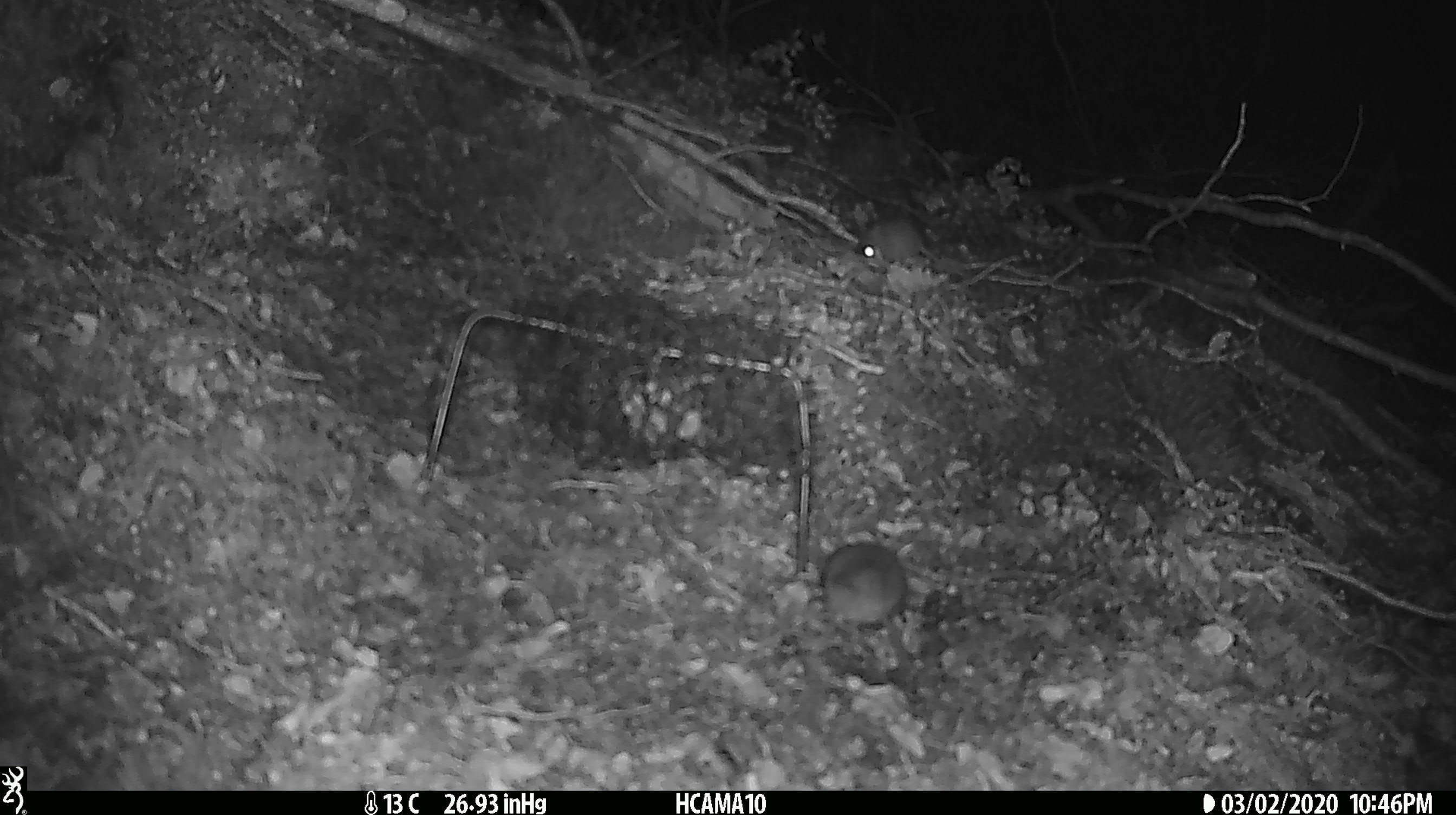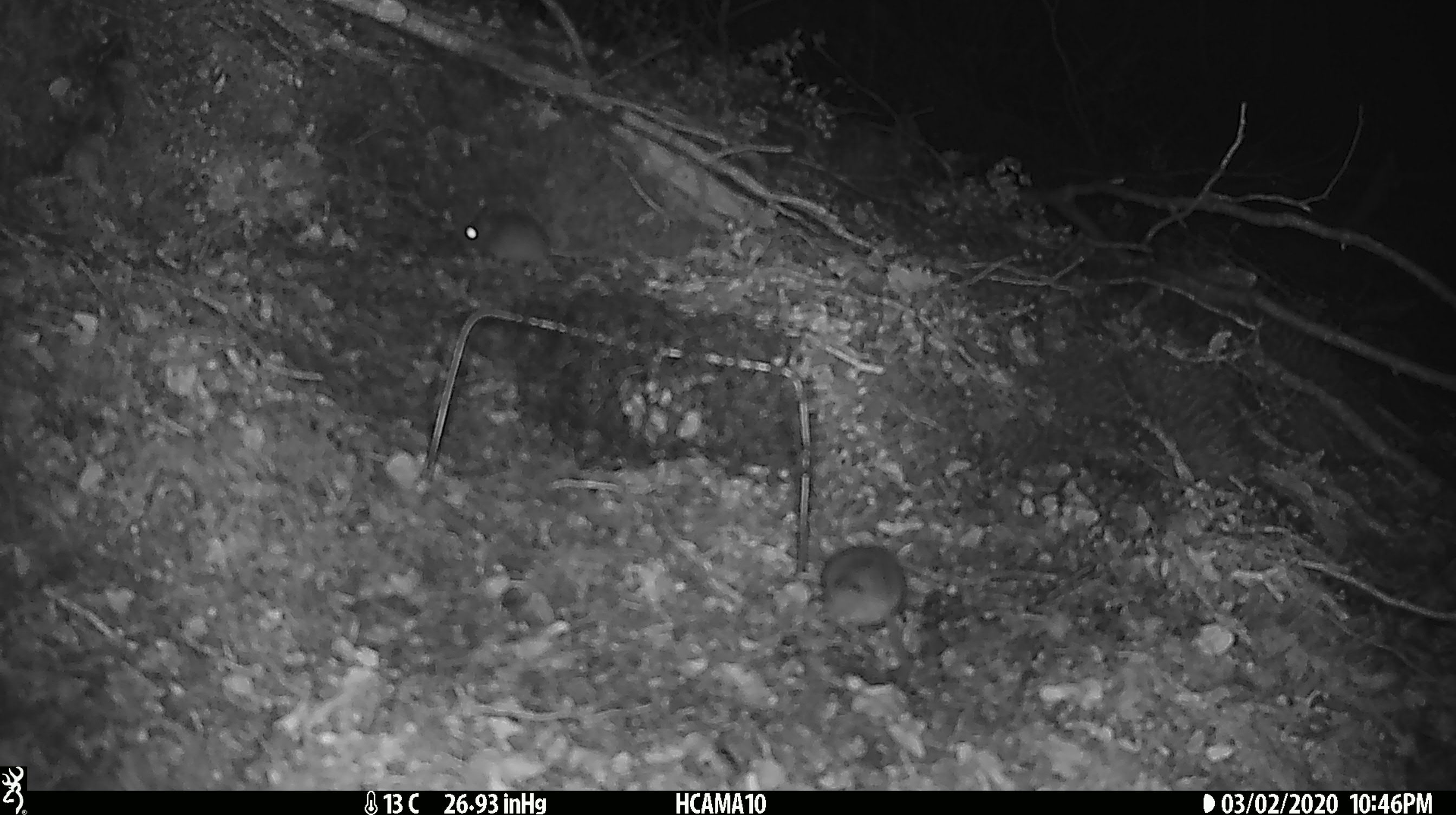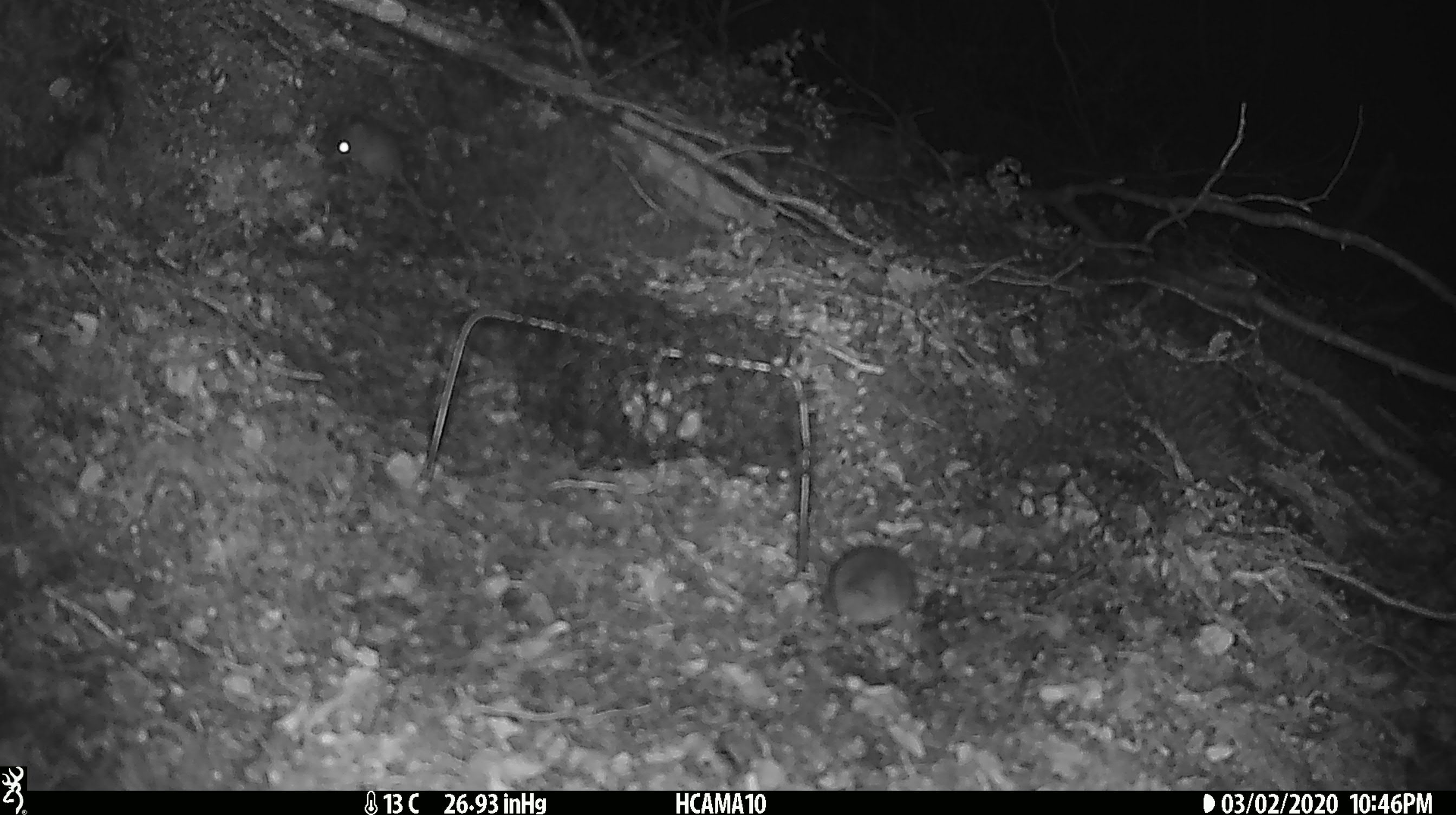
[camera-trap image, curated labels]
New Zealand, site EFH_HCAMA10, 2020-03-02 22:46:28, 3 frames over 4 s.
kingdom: Animalia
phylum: Chordata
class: Mammalia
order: Rodentia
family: Muridae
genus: Mus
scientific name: Mus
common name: mouse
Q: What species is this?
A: Mouse (Mus).